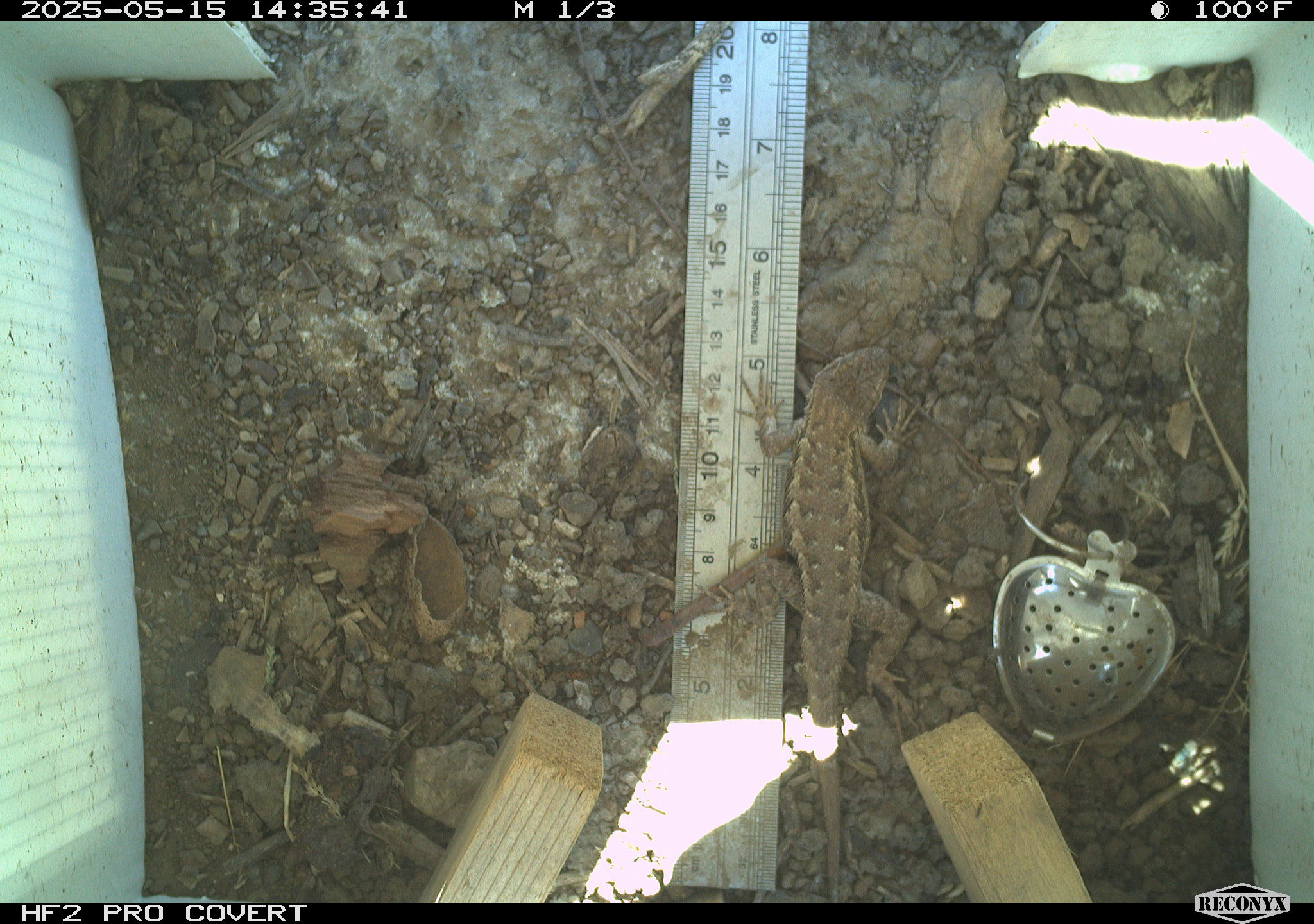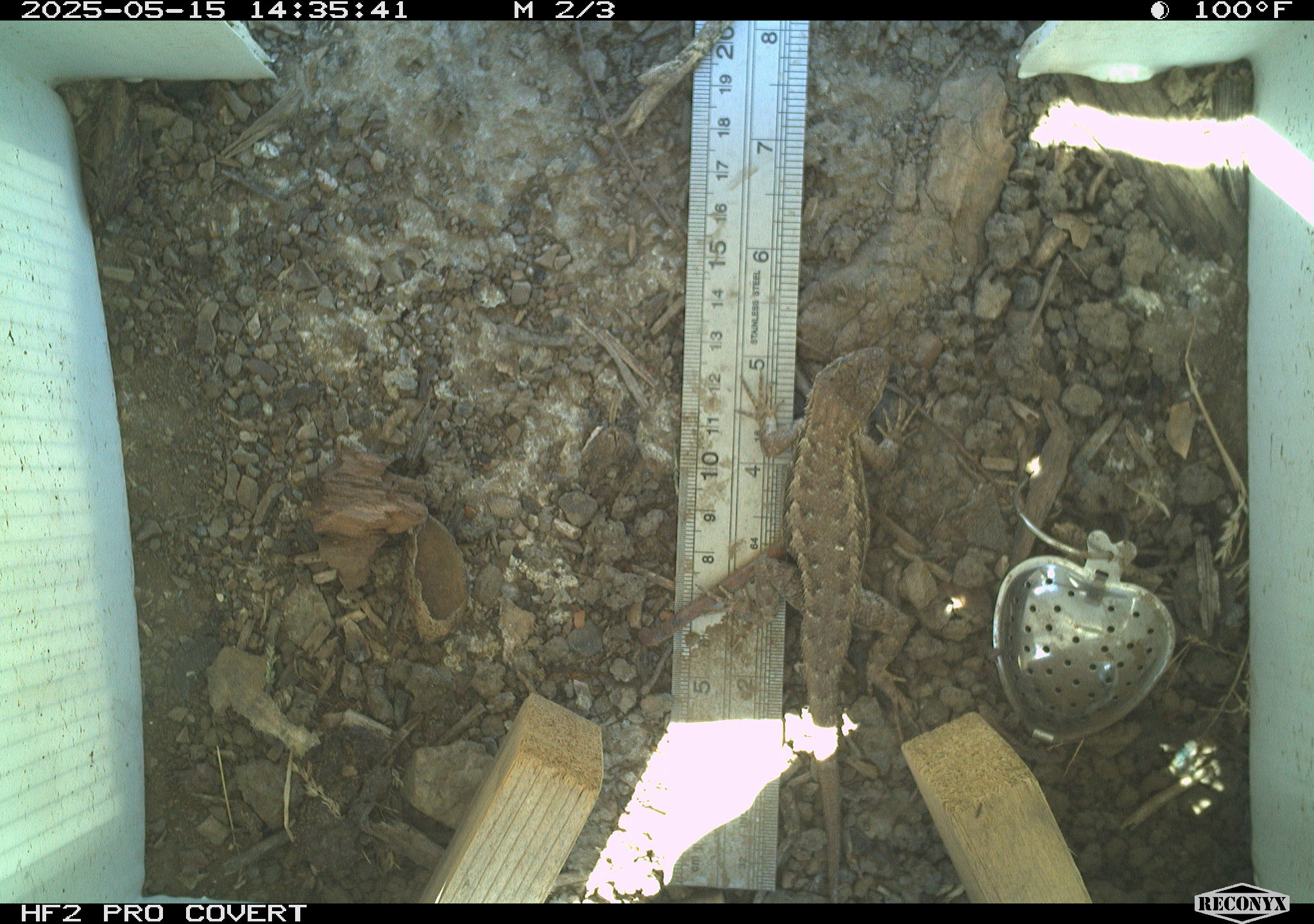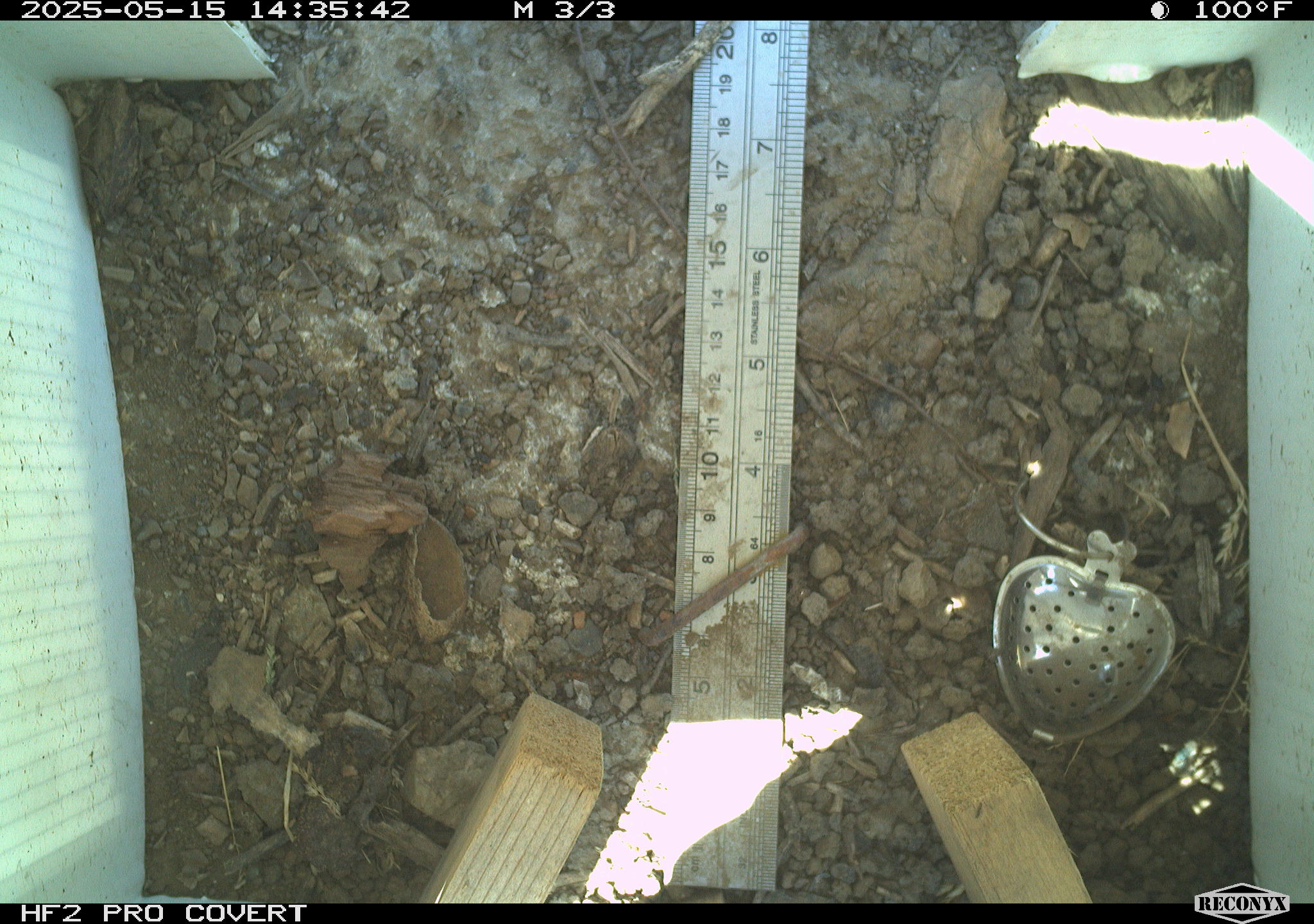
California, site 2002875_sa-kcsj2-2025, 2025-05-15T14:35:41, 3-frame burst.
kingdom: Animalia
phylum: Chordata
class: Reptilia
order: Squamata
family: Phrynosomatidae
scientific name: Phrynosomatidae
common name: north american spiny lizards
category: sceloporus/uta species